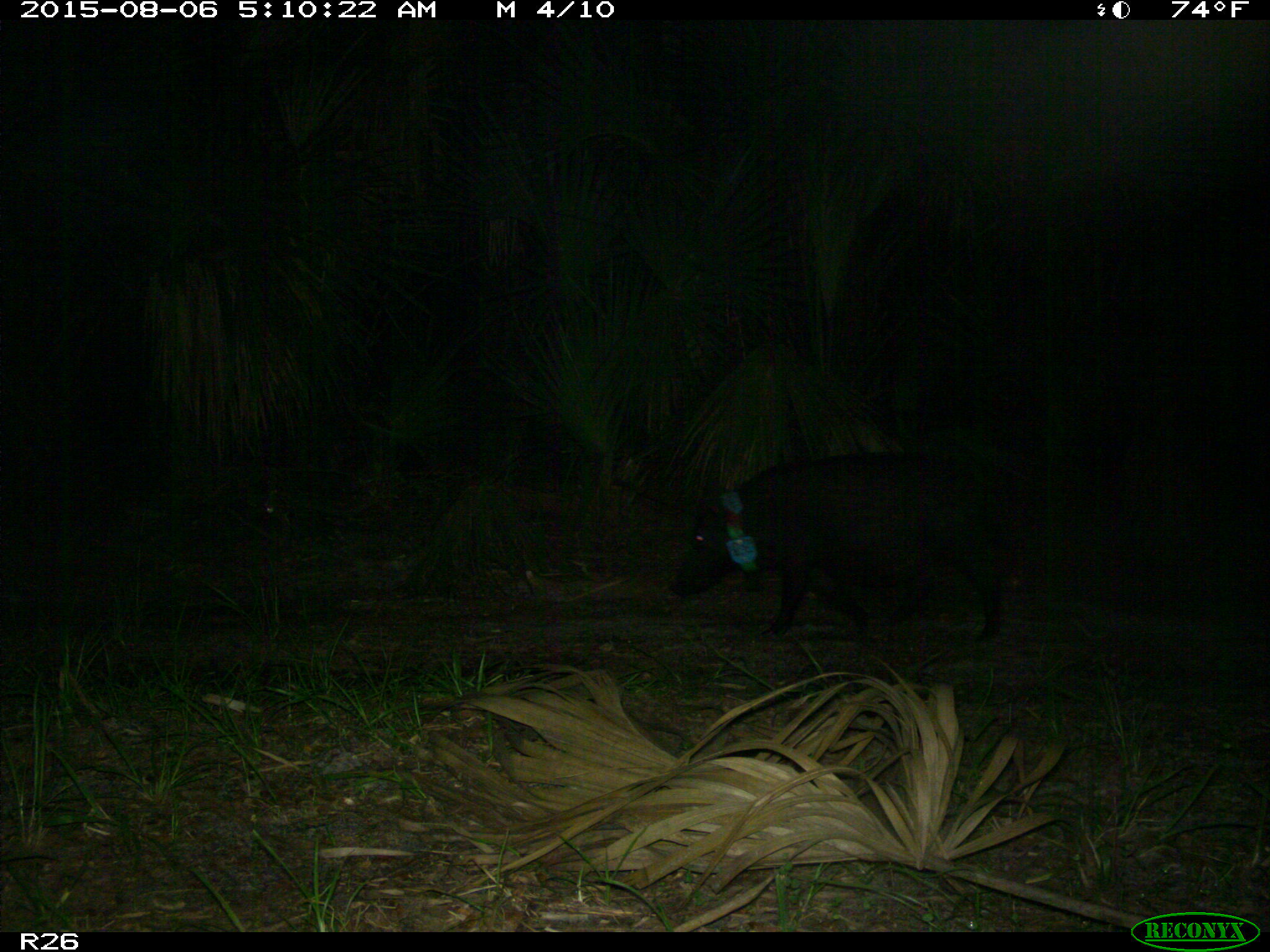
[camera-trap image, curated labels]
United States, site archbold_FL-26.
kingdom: Animalia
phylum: Chordata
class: Mammalia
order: Artiodactyla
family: Suidae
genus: Sus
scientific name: Sus scrofa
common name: wild boar